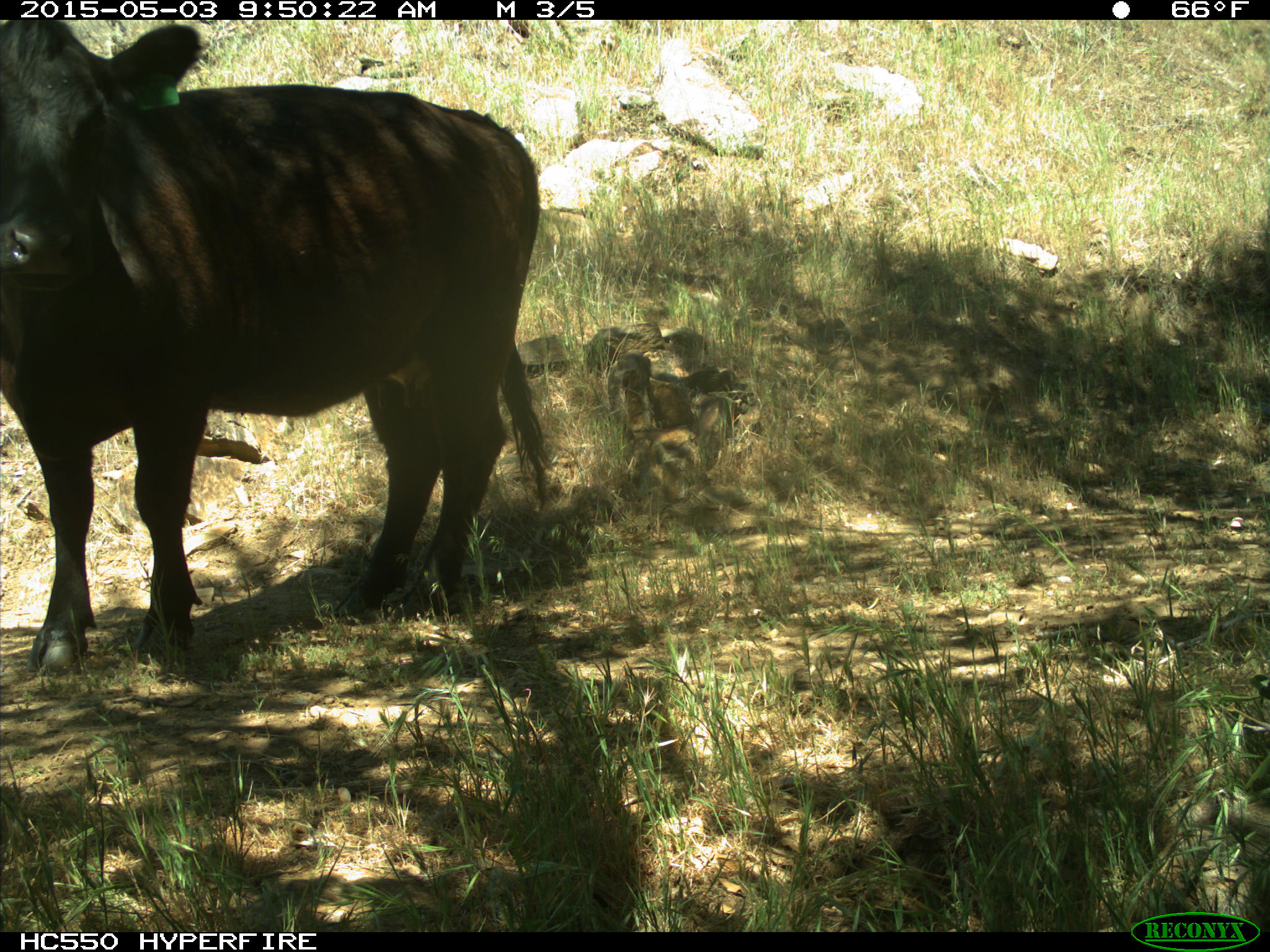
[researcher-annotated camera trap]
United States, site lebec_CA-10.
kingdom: Animalia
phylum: Chordata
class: Mammalia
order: Artiodactyla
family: Bovidae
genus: Bos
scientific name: Bos taurus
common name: domestic cow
Bos taurus (domestic cow).